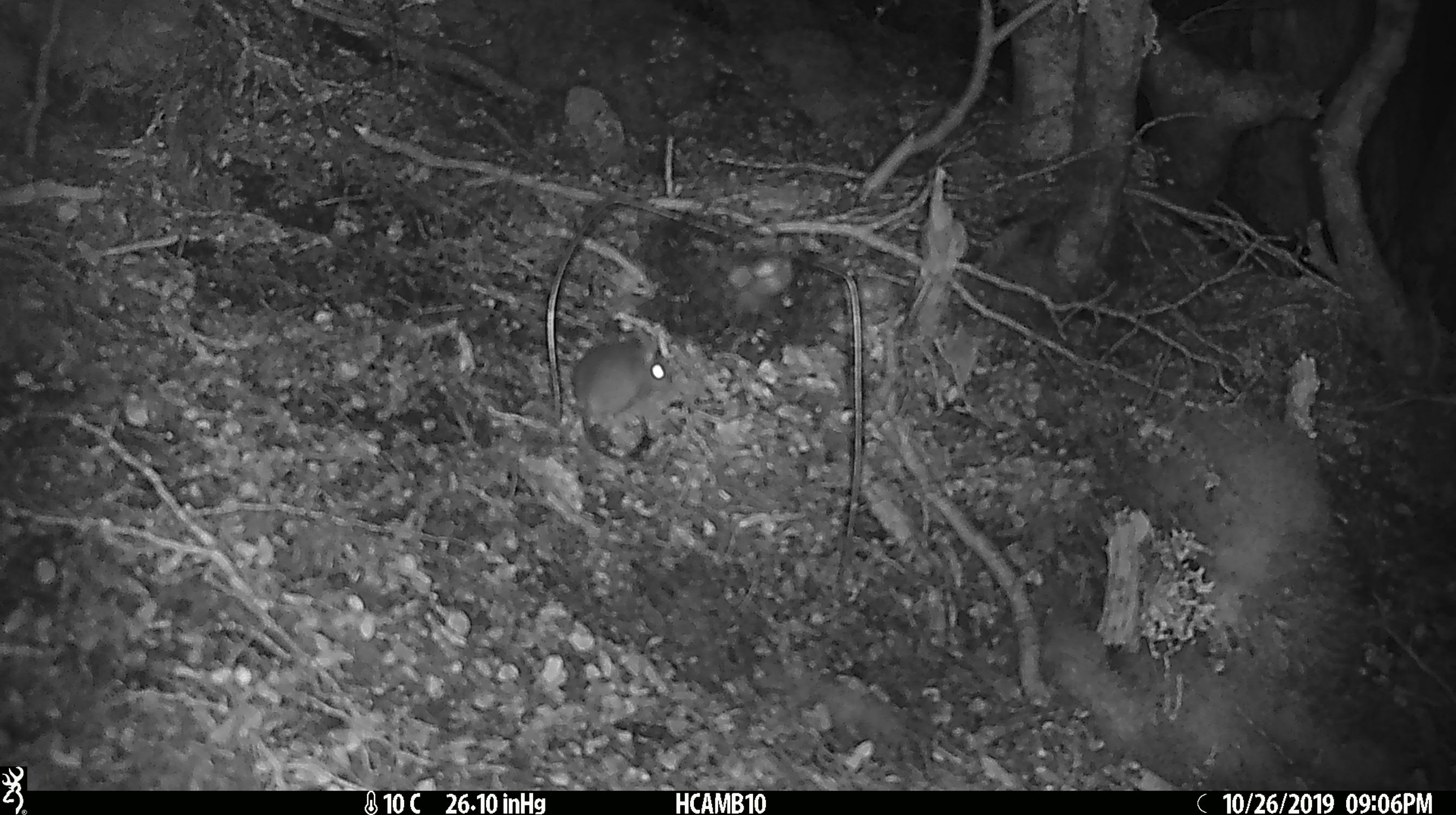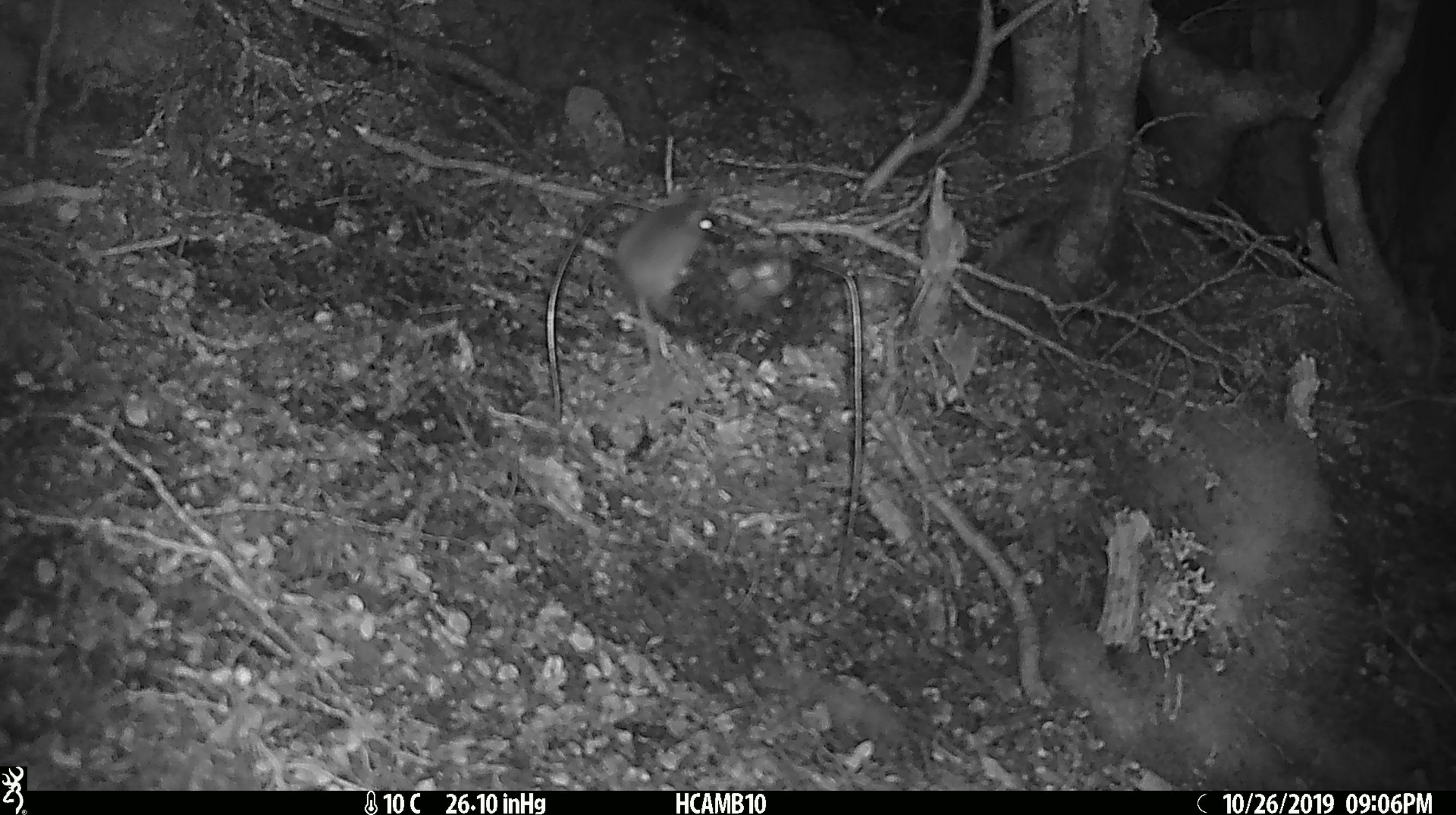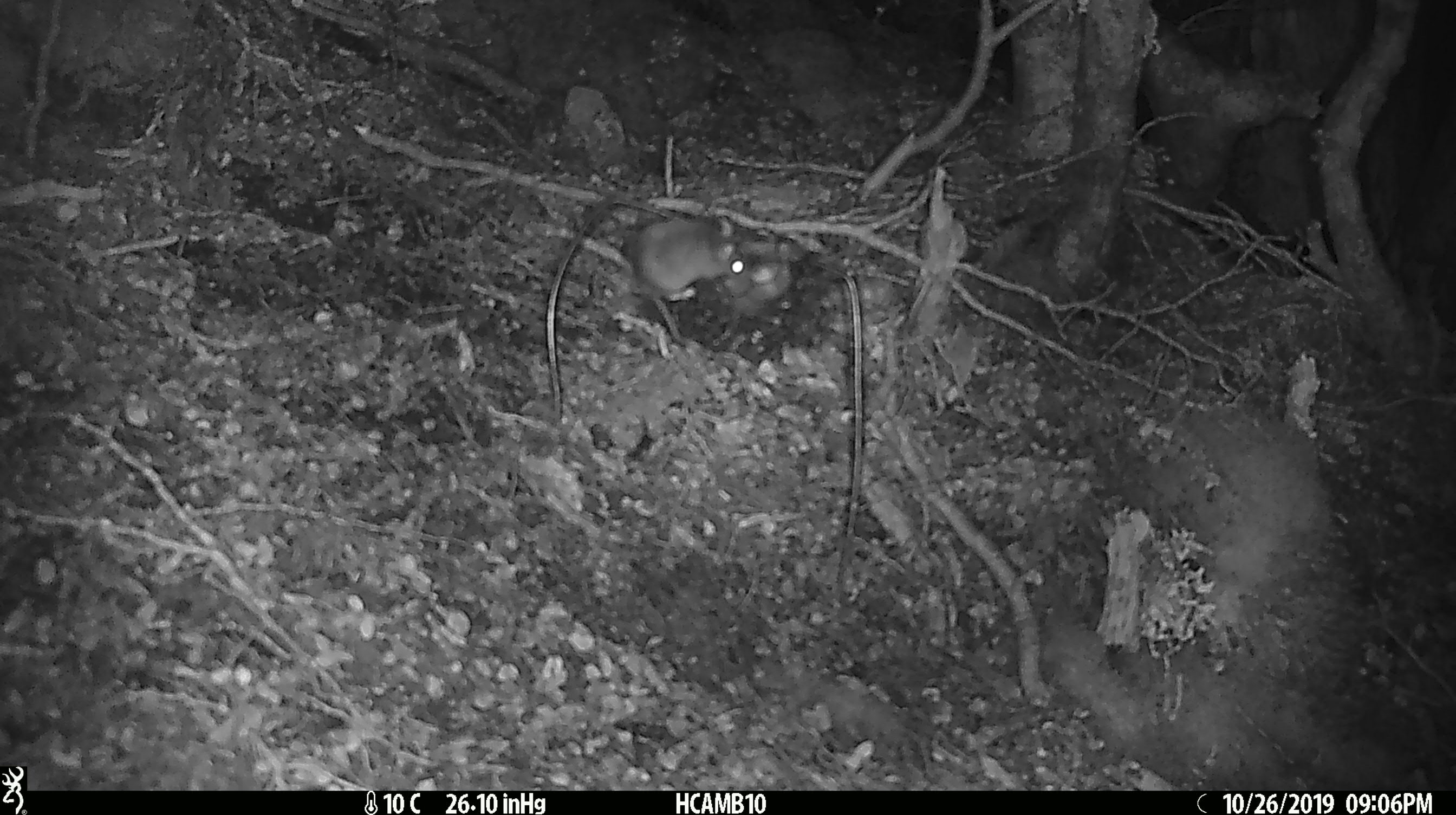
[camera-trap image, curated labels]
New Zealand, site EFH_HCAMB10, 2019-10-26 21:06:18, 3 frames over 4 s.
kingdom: Animalia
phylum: Chordata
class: Mammalia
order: Rodentia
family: Muridae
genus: Mus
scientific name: Mus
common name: mouse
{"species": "mouse (Mus)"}